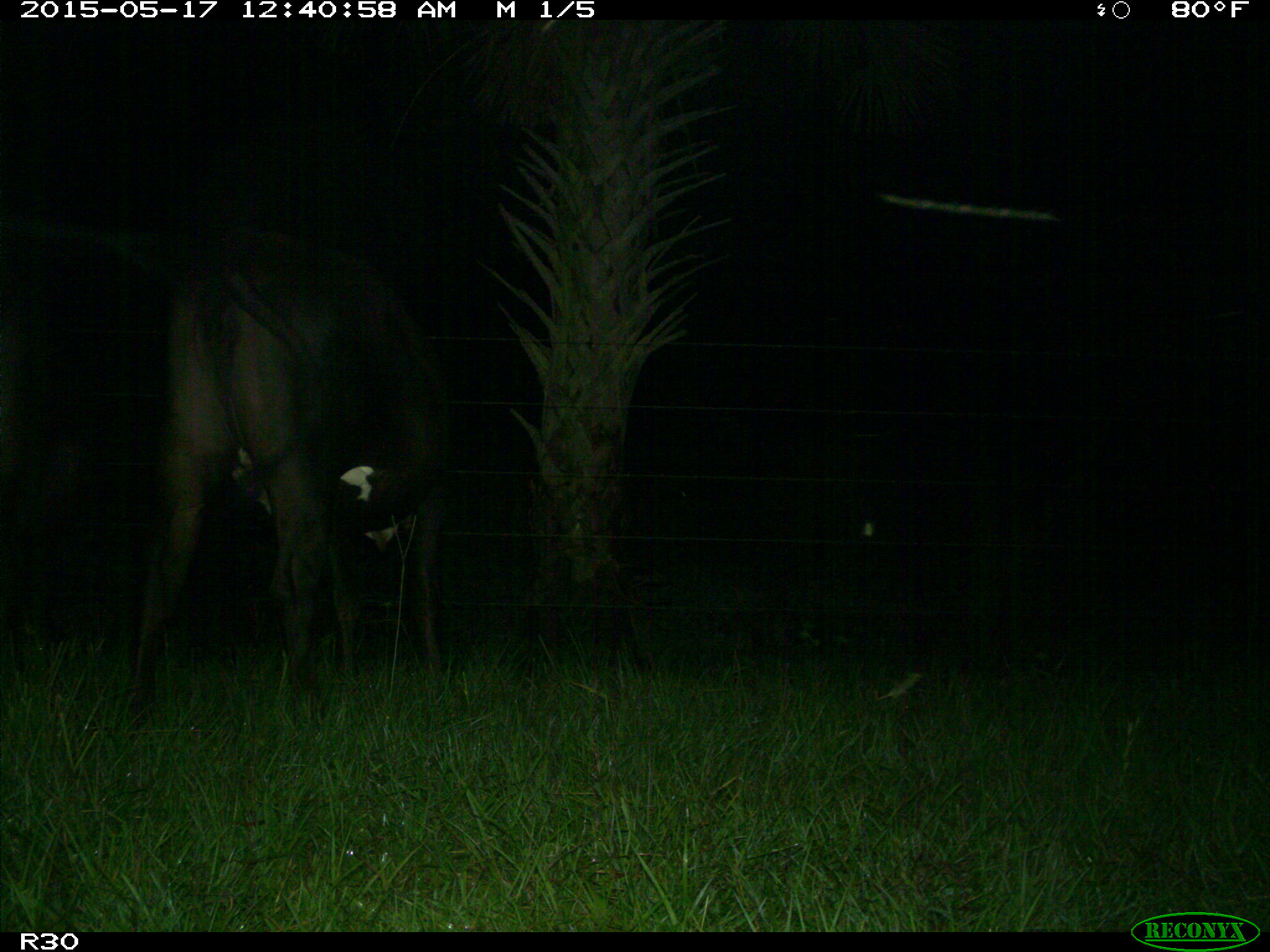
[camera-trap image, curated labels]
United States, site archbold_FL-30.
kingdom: Animalia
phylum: Chordata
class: Mammalia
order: Artiodactyla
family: Bovidae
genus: Bos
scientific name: Bos taurus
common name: domestic cow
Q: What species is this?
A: Bos taurus (domestic cow).